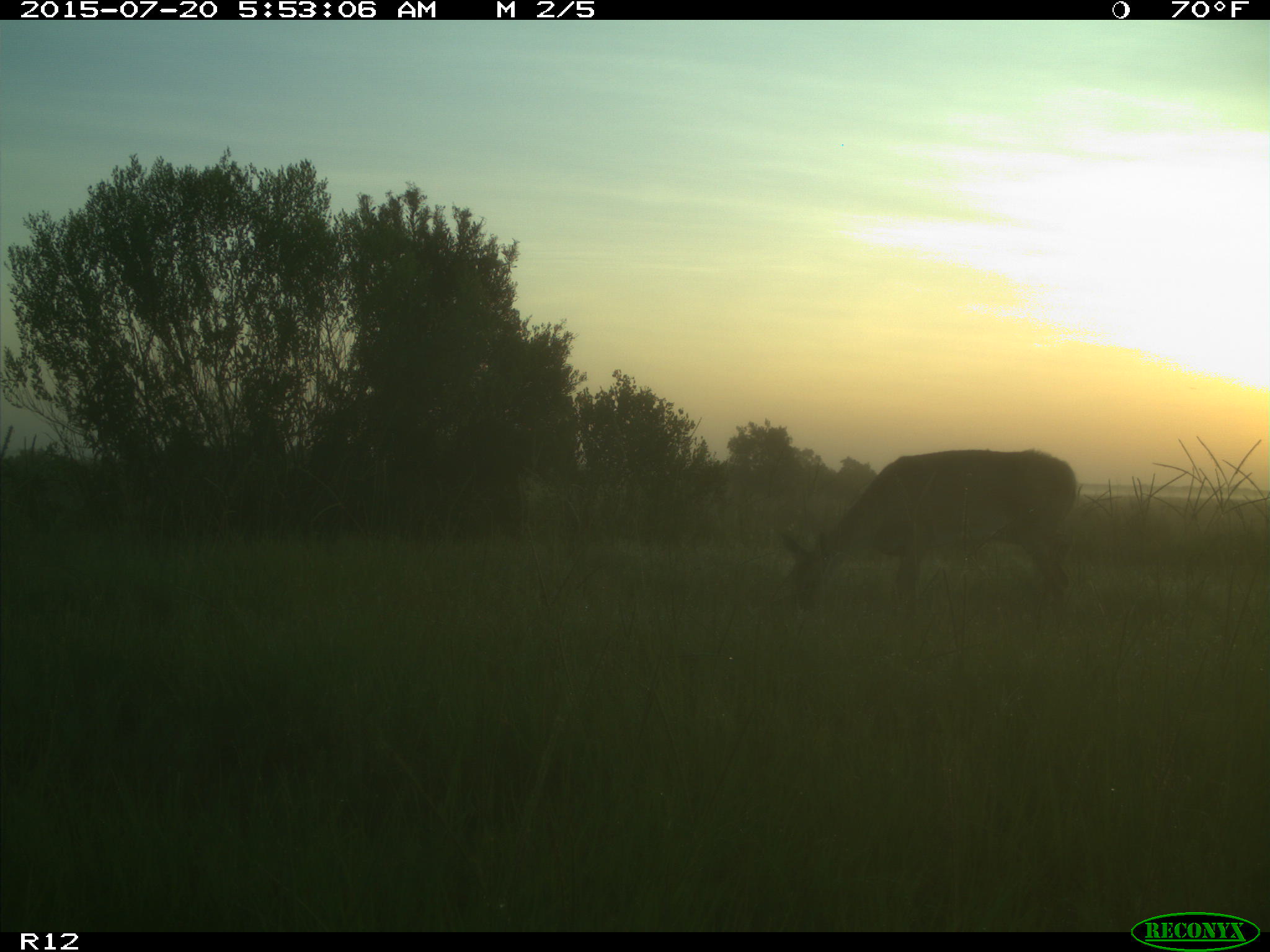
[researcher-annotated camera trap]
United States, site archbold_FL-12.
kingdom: Animalia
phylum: Chordata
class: Mammalia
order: Artiodactyla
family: Cervidae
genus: Odocoileus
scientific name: Odocoileus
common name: deer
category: unidentified deer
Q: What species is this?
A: Unidentified deer (deer) (Odocoileus).